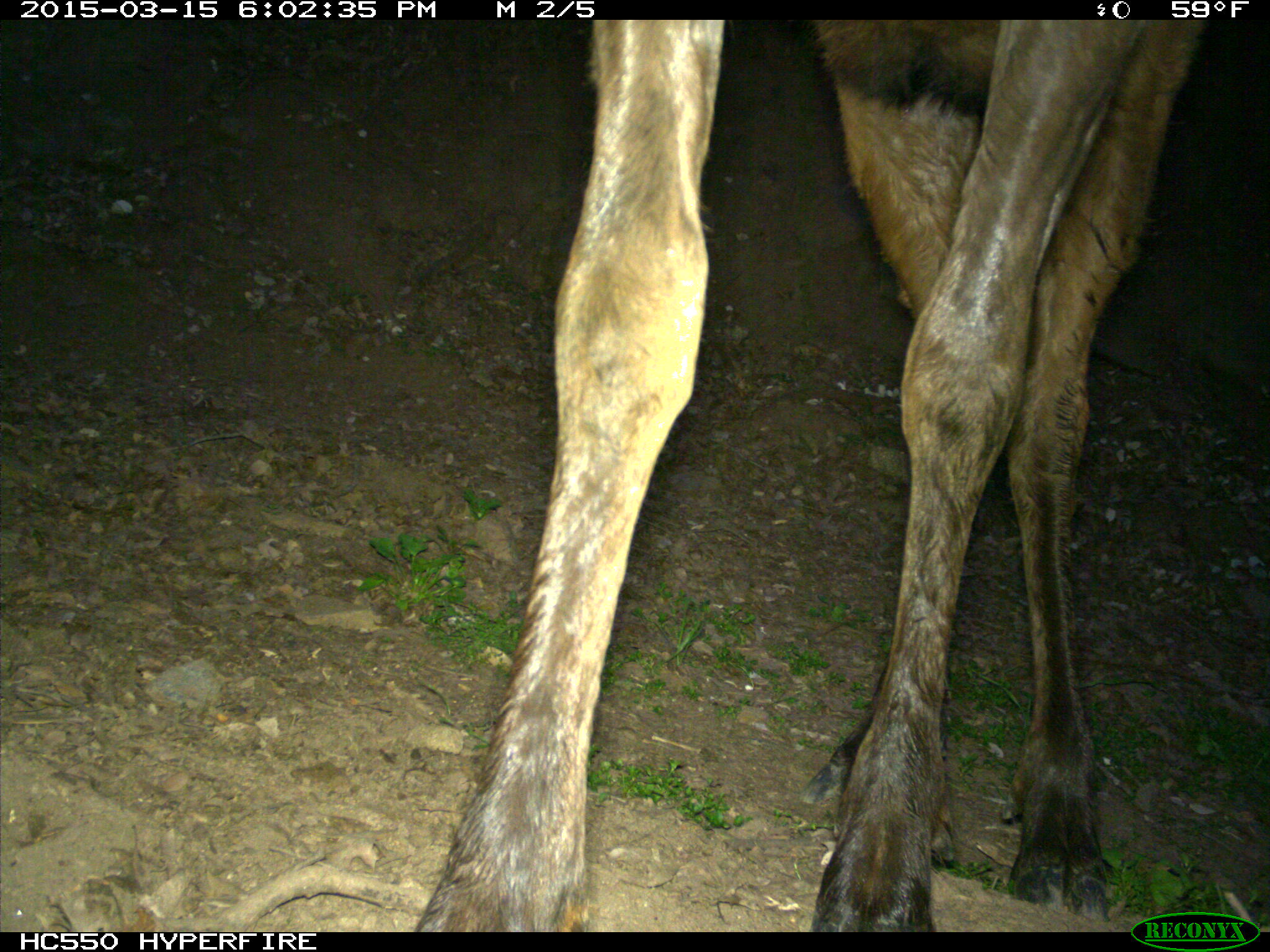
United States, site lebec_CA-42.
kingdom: Animalia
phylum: Chordata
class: Mammalia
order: Artiodactyla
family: Cervidae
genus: Cervus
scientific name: Cervus canadensis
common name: elk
Cervus canadensis (elk).